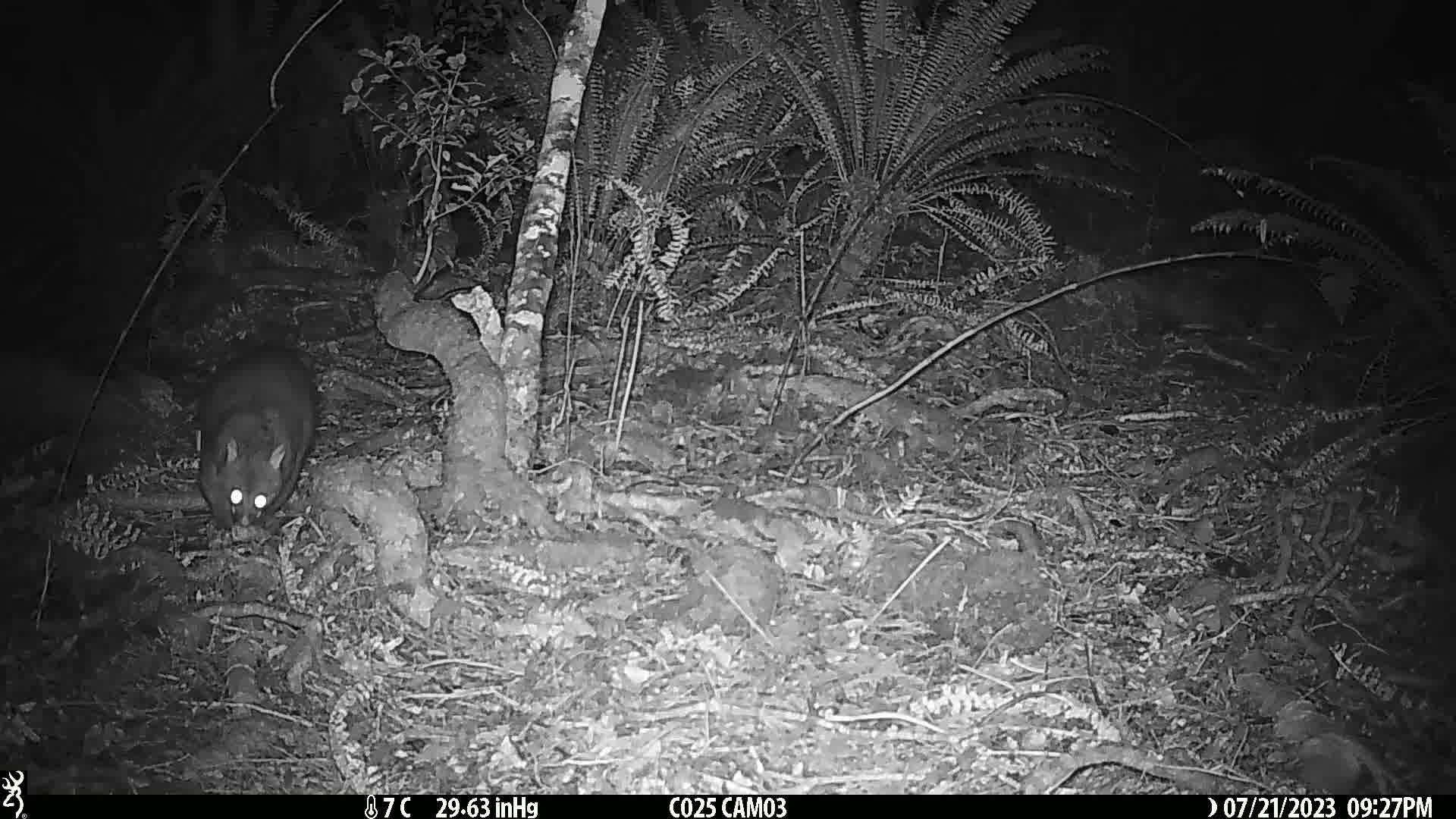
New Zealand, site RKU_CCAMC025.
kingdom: Animalia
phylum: Chordata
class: Mammalia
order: Diprotodontia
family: Phalangeridae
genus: Trichosurus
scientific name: Trichosurus vulpecula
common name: common brushtail possum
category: possum